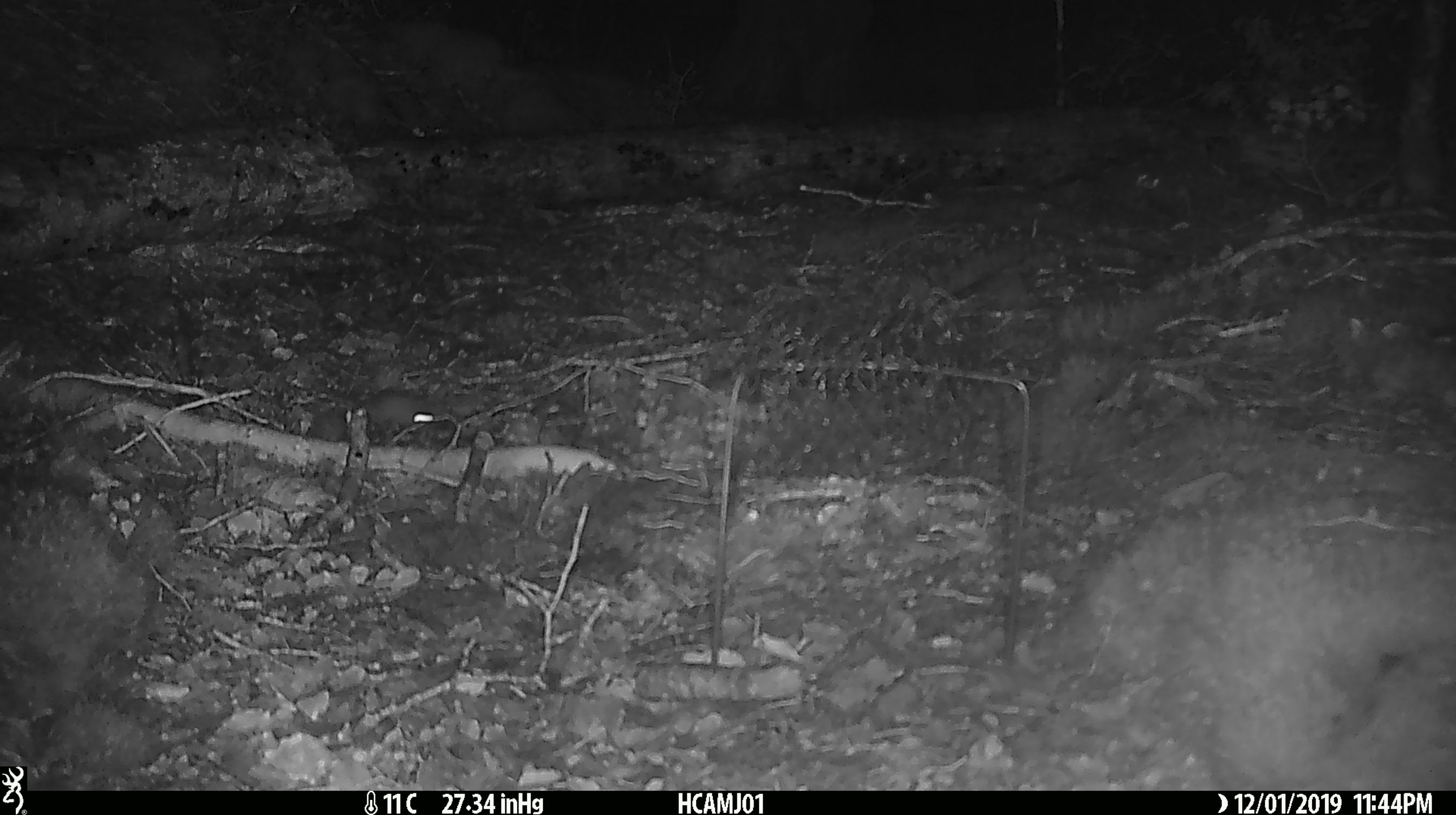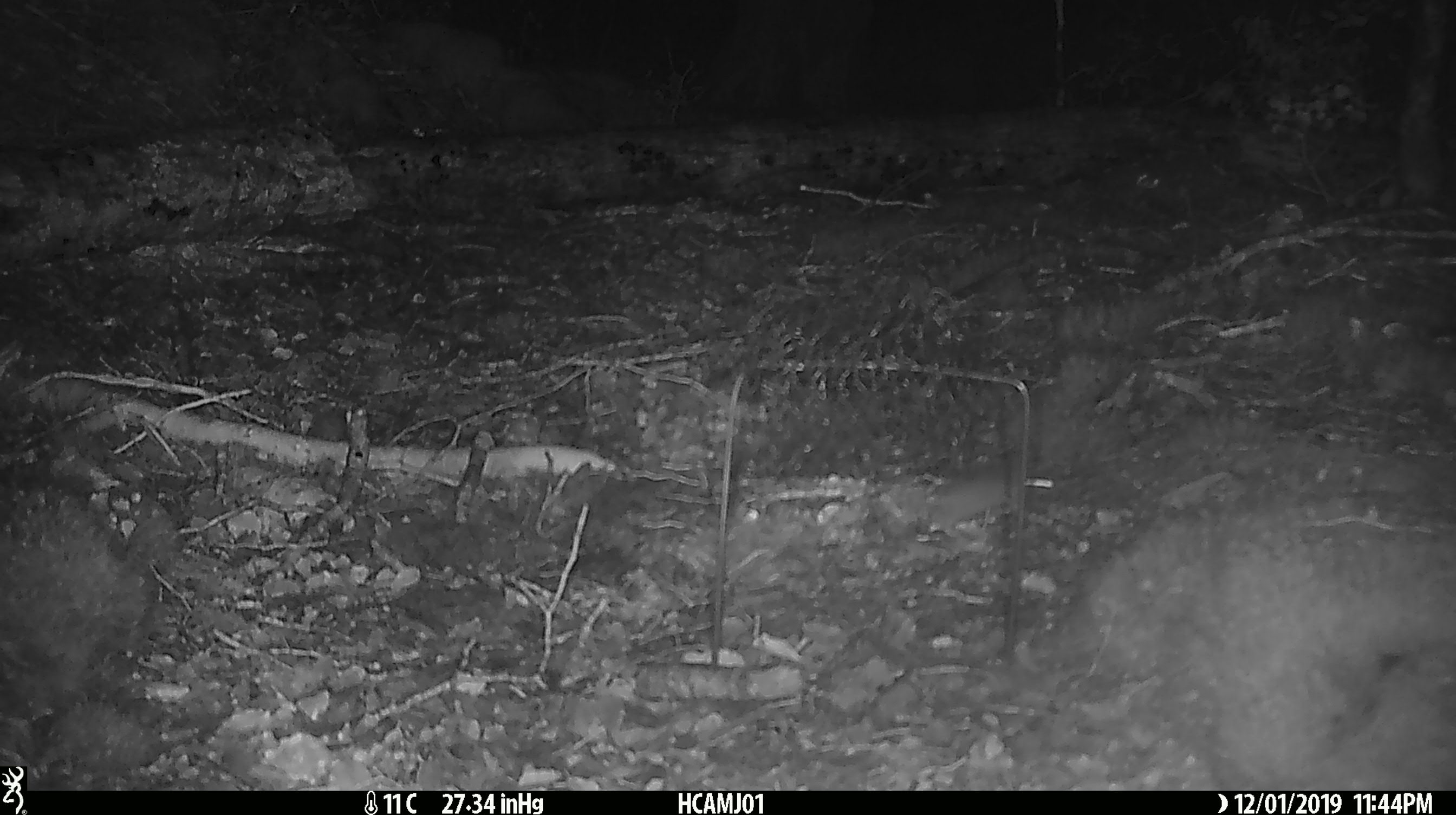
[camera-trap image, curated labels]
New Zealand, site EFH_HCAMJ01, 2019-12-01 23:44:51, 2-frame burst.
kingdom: Animalia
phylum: Chordata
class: Mammalia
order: Rodentia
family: Muridae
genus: Mus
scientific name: Mus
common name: mouse